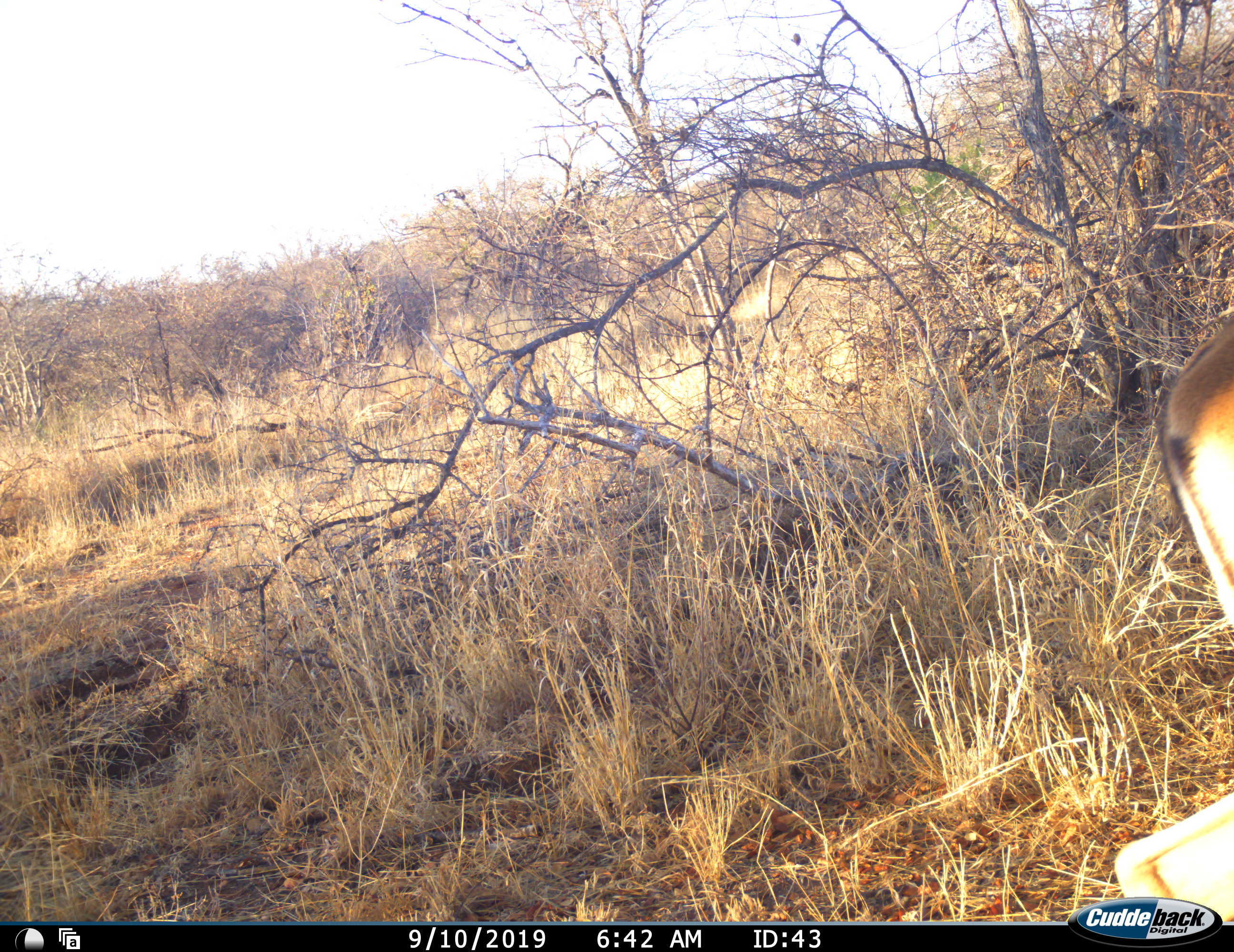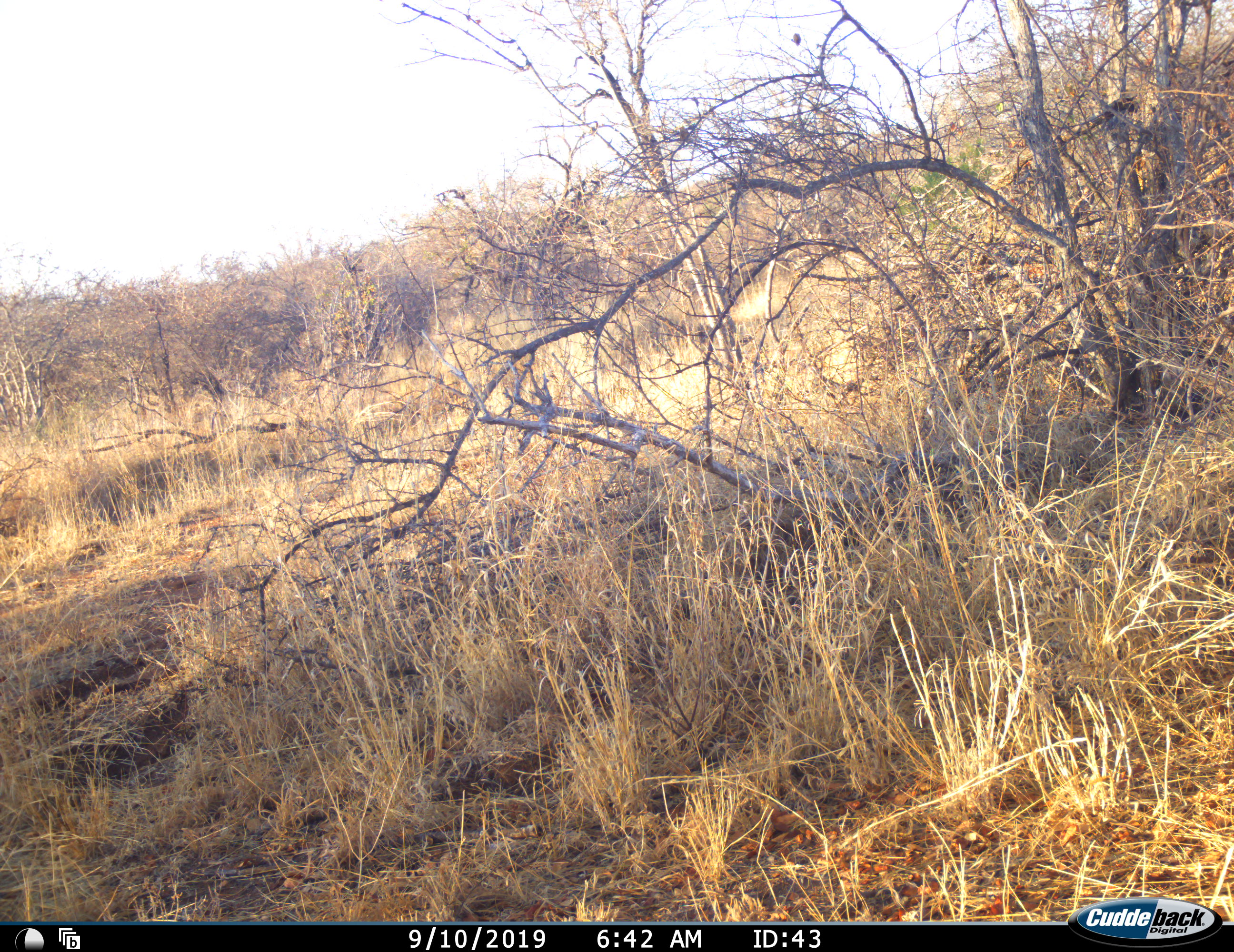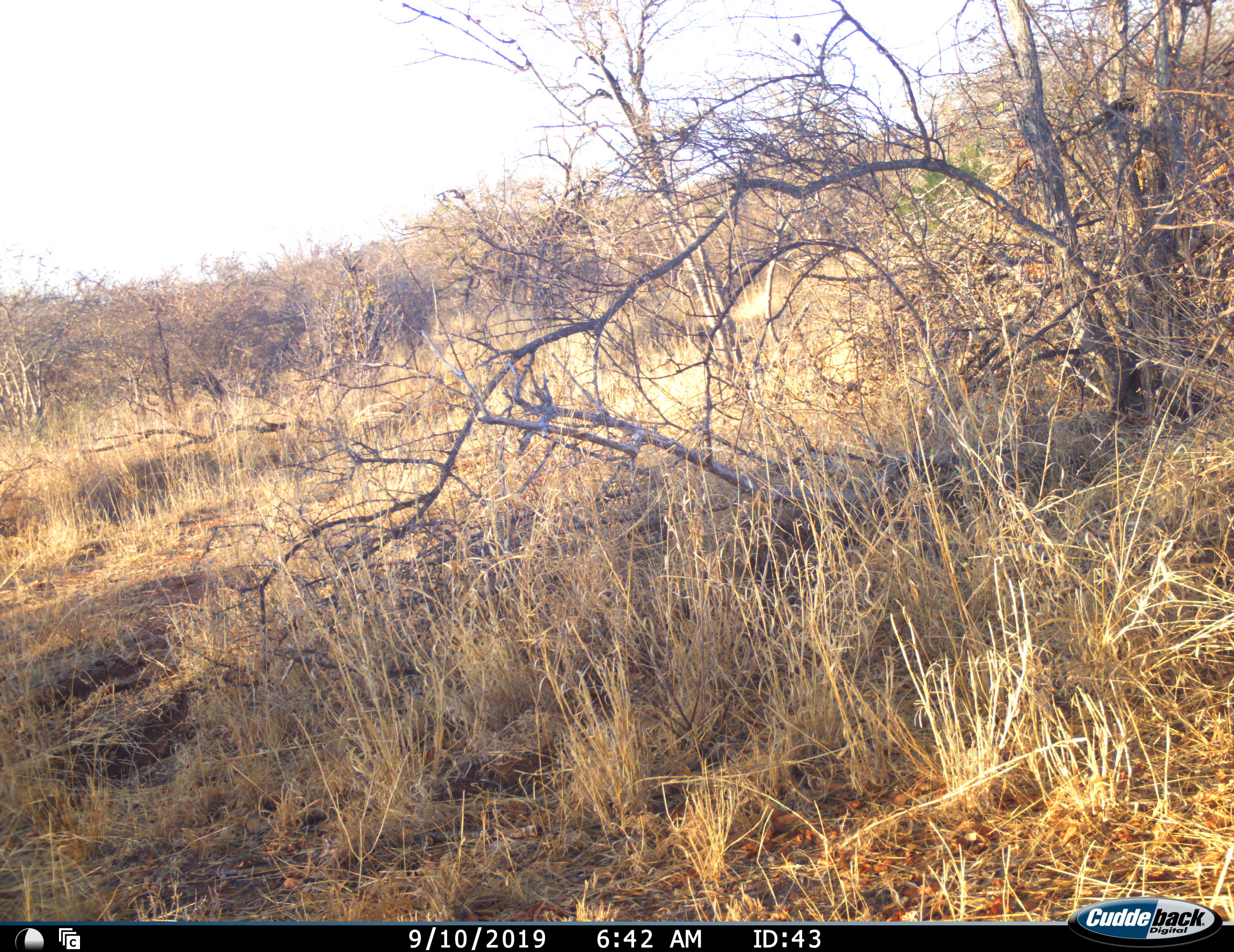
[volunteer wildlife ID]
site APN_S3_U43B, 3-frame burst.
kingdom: Animalia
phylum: Chordata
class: Mammalia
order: Artiodactyla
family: Bovidae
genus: Aepyceros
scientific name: Aepyceros melampus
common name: impala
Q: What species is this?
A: Impala (Aepyceros melampus).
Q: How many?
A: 1.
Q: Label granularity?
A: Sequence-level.